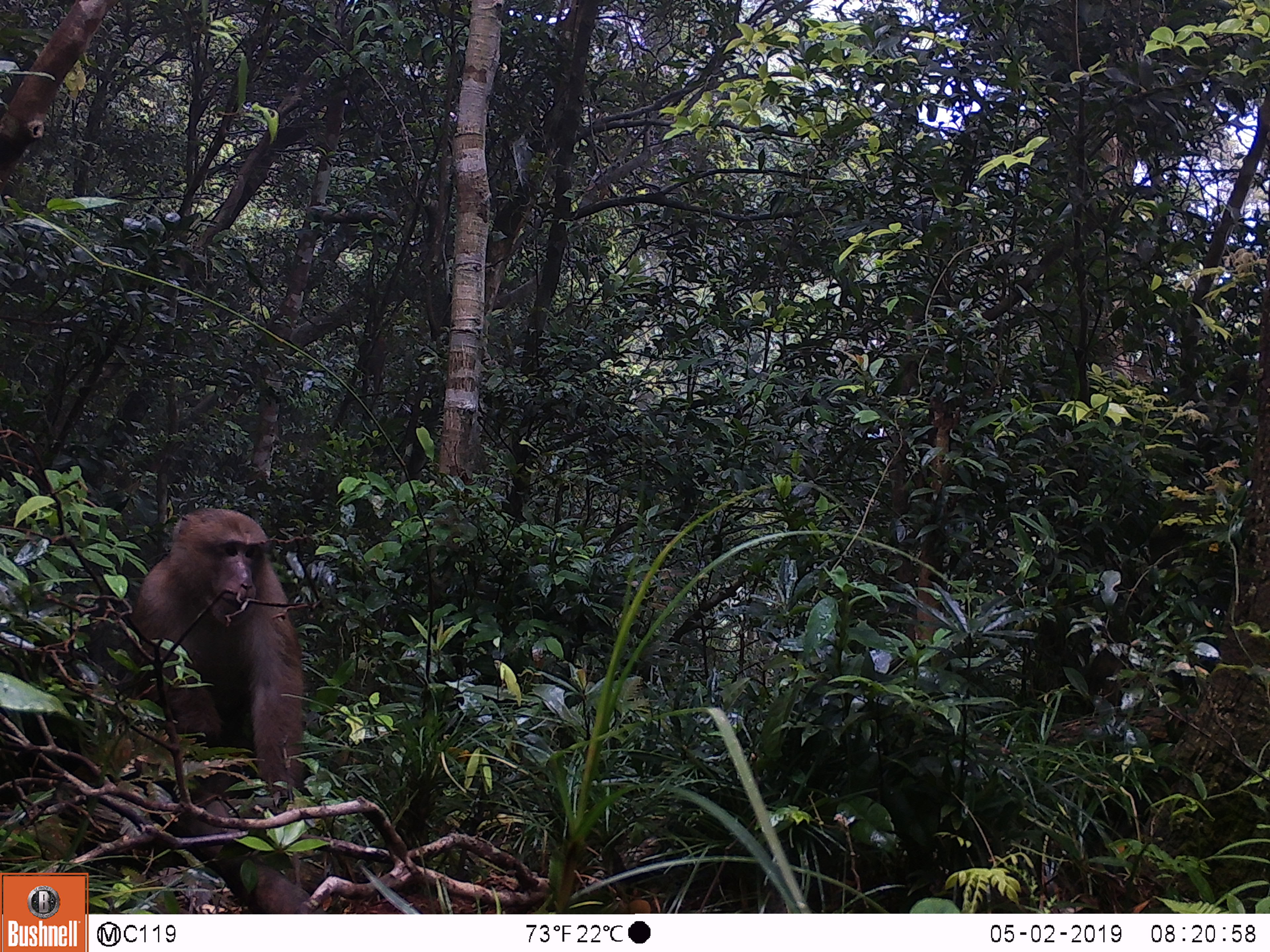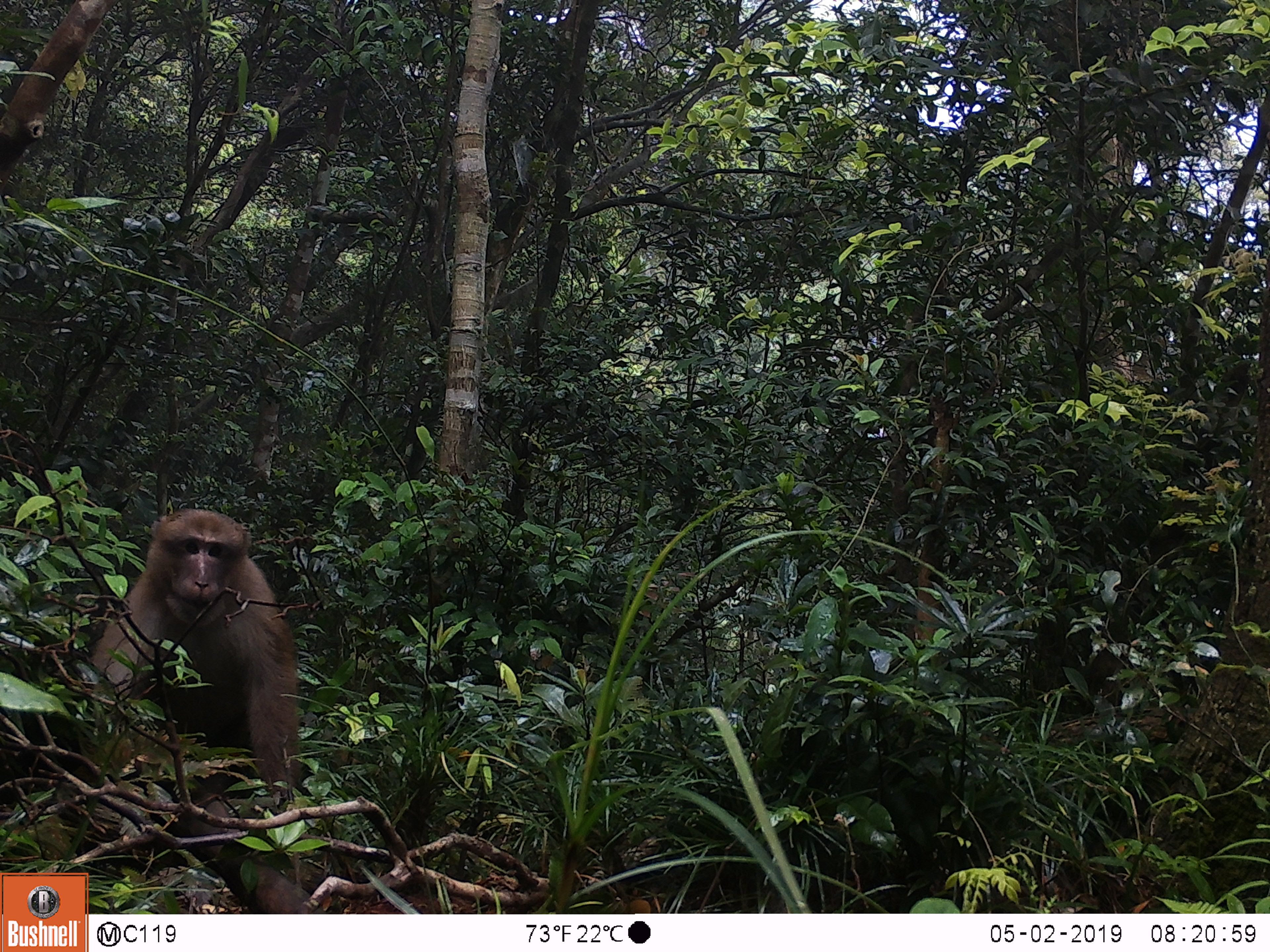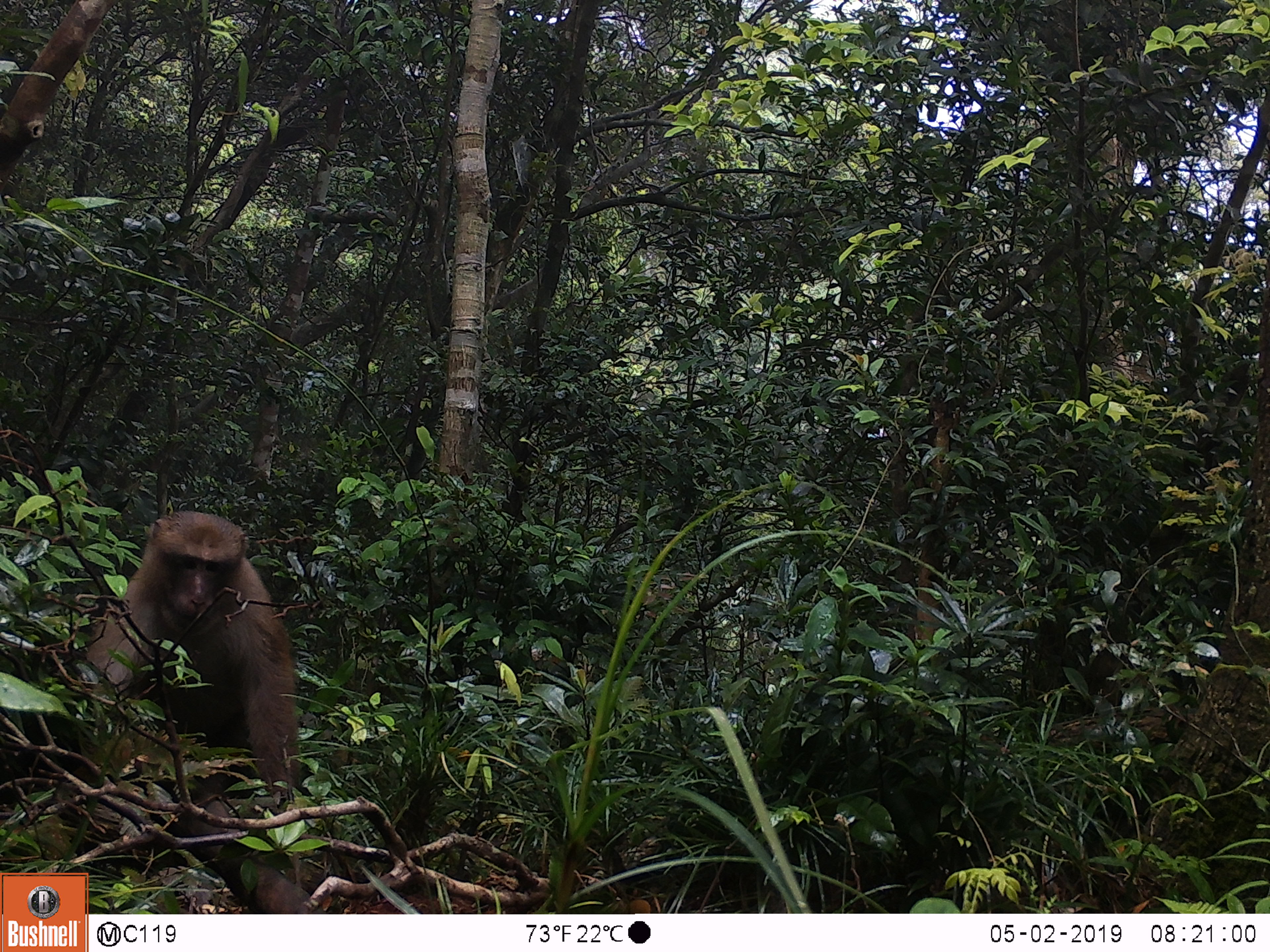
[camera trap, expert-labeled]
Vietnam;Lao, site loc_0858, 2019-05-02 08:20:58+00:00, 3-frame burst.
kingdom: Animalia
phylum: Chordata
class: Mammalia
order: Primates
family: Cercopithecidae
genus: Macaca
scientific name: Macaca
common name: macaque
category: macaque not stump tailed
Macaque not stump tailed (macaque) (Macaca). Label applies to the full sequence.